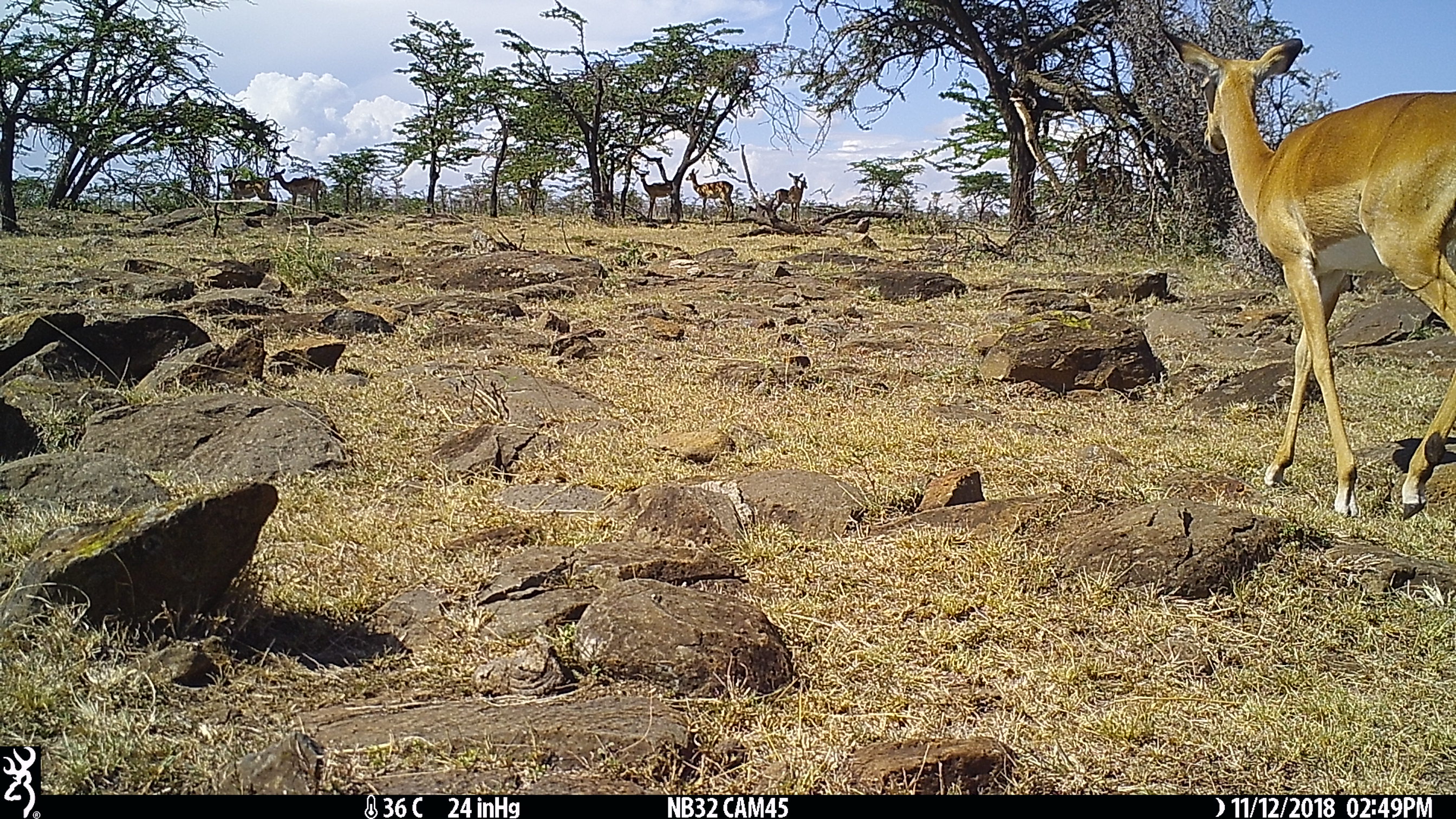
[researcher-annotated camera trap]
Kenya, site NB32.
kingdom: Animalia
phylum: Chordata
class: Mammalia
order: Artiodactyla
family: Bovidae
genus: Aepyceros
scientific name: Aepyceros melampus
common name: impala